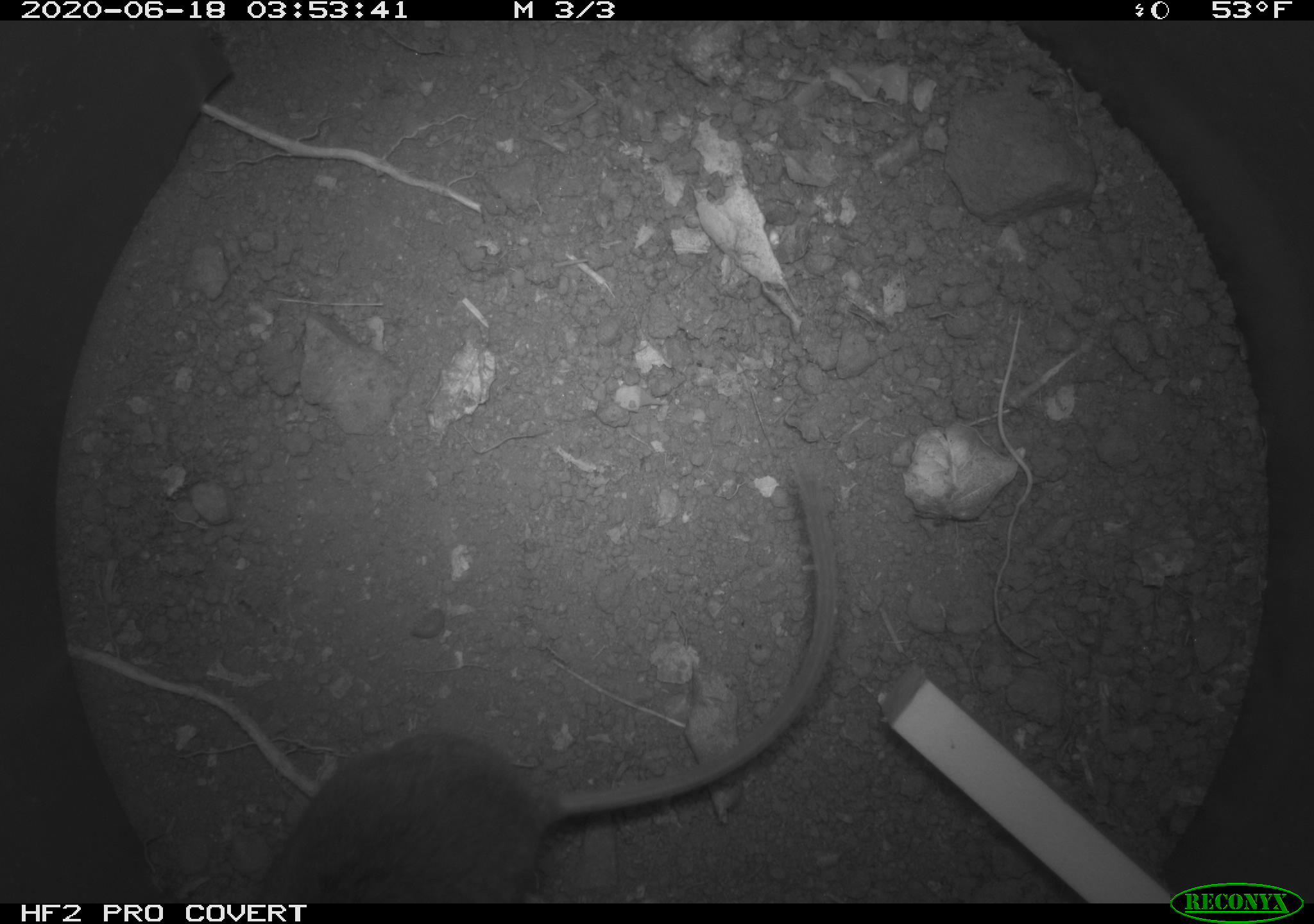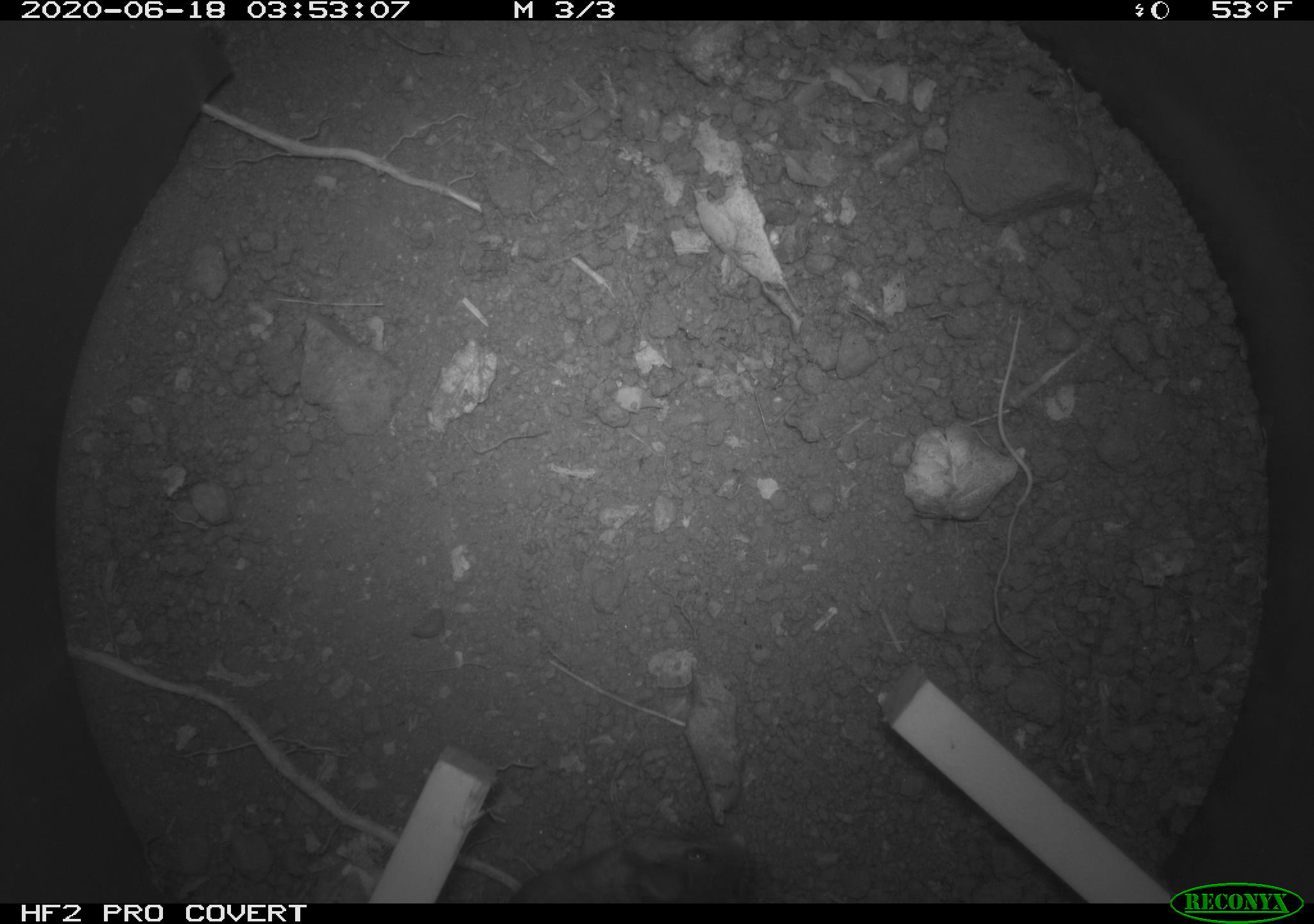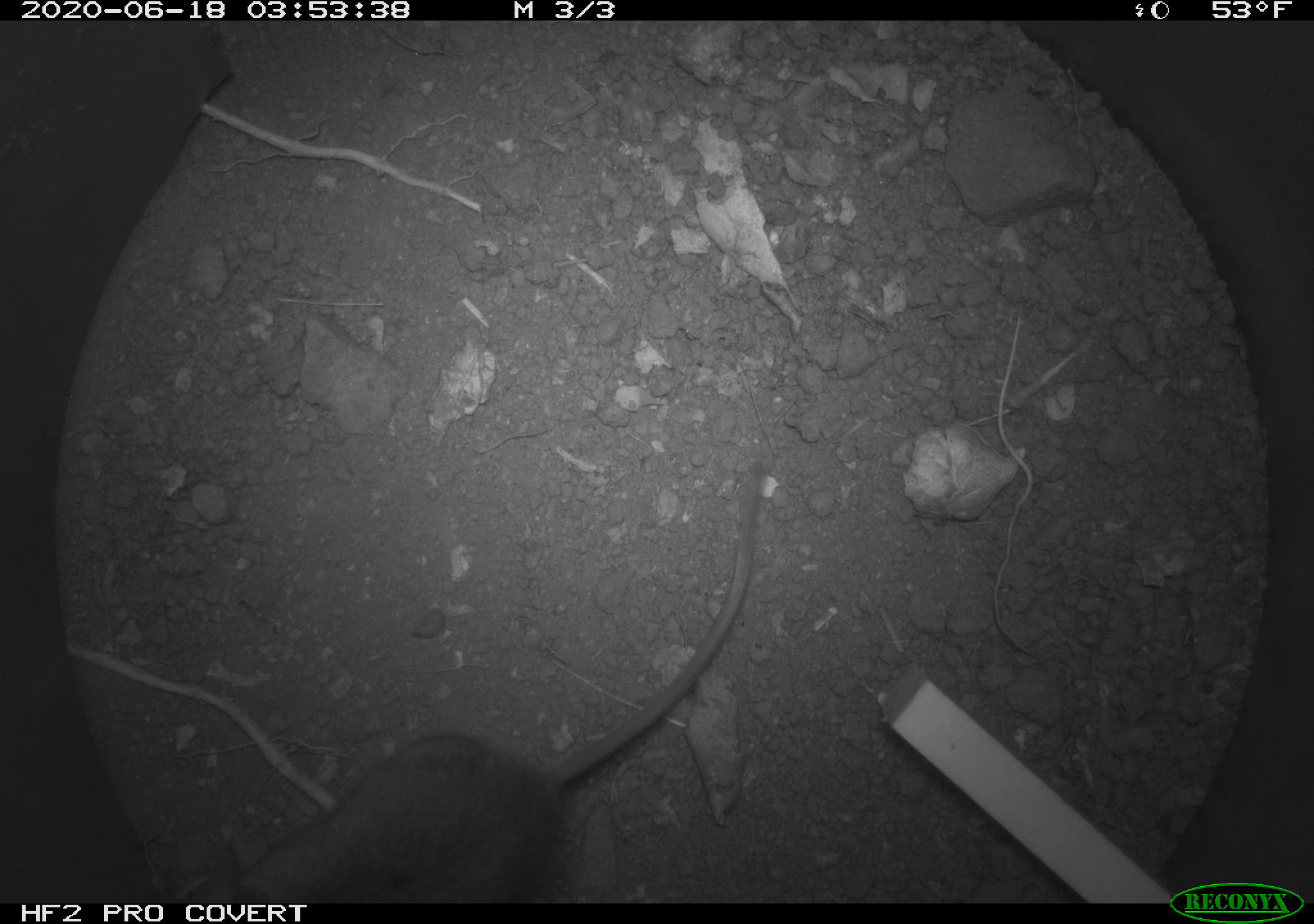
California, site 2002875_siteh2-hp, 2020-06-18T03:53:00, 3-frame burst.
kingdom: Animalia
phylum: Chordata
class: Mammalia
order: Rodentia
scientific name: Rodentia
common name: mouse species